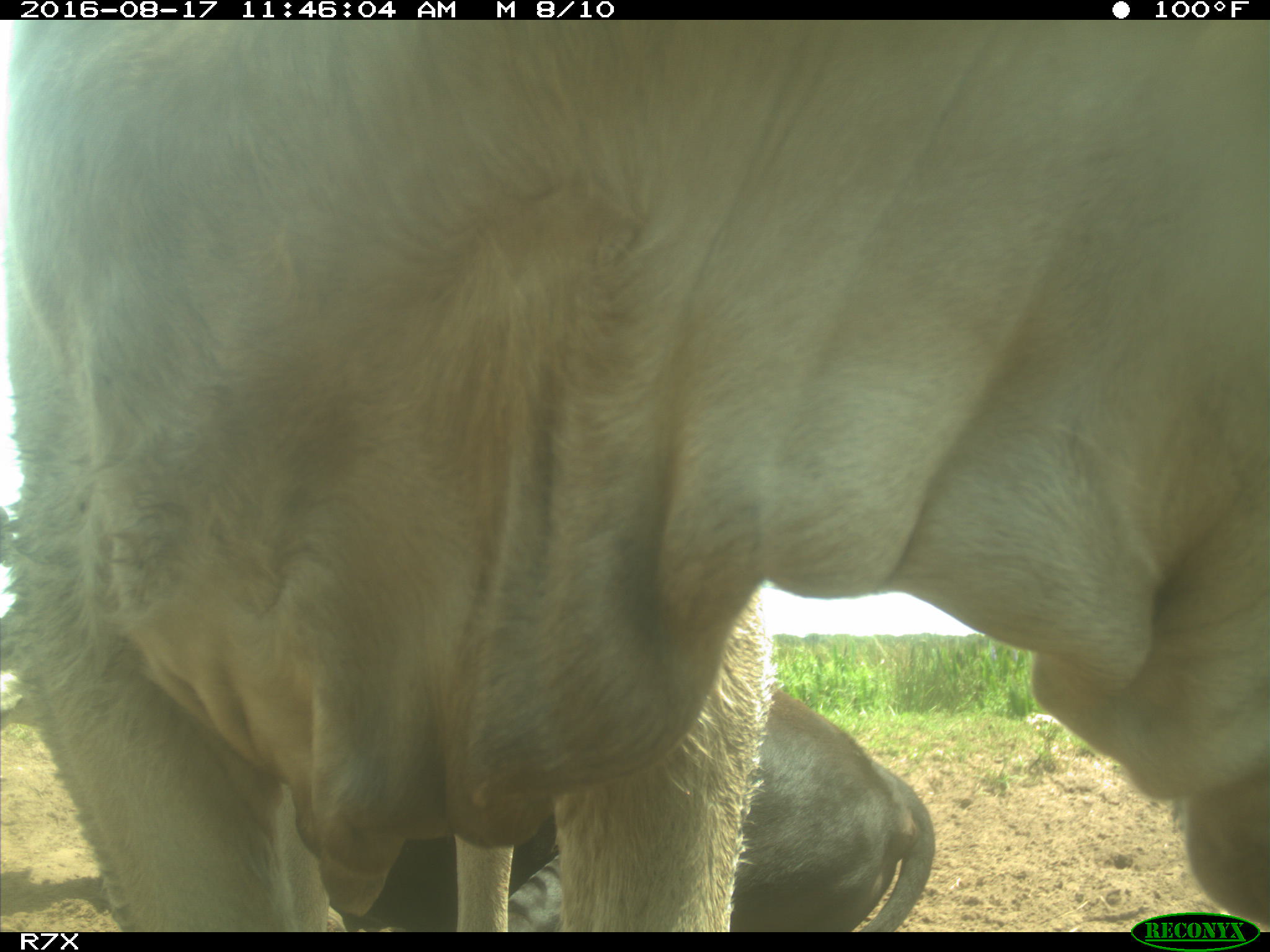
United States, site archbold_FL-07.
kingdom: Animalia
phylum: Chordata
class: Mammalia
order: Artiodactyla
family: Bovidae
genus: Bos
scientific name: Bos taurus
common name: domestic cow